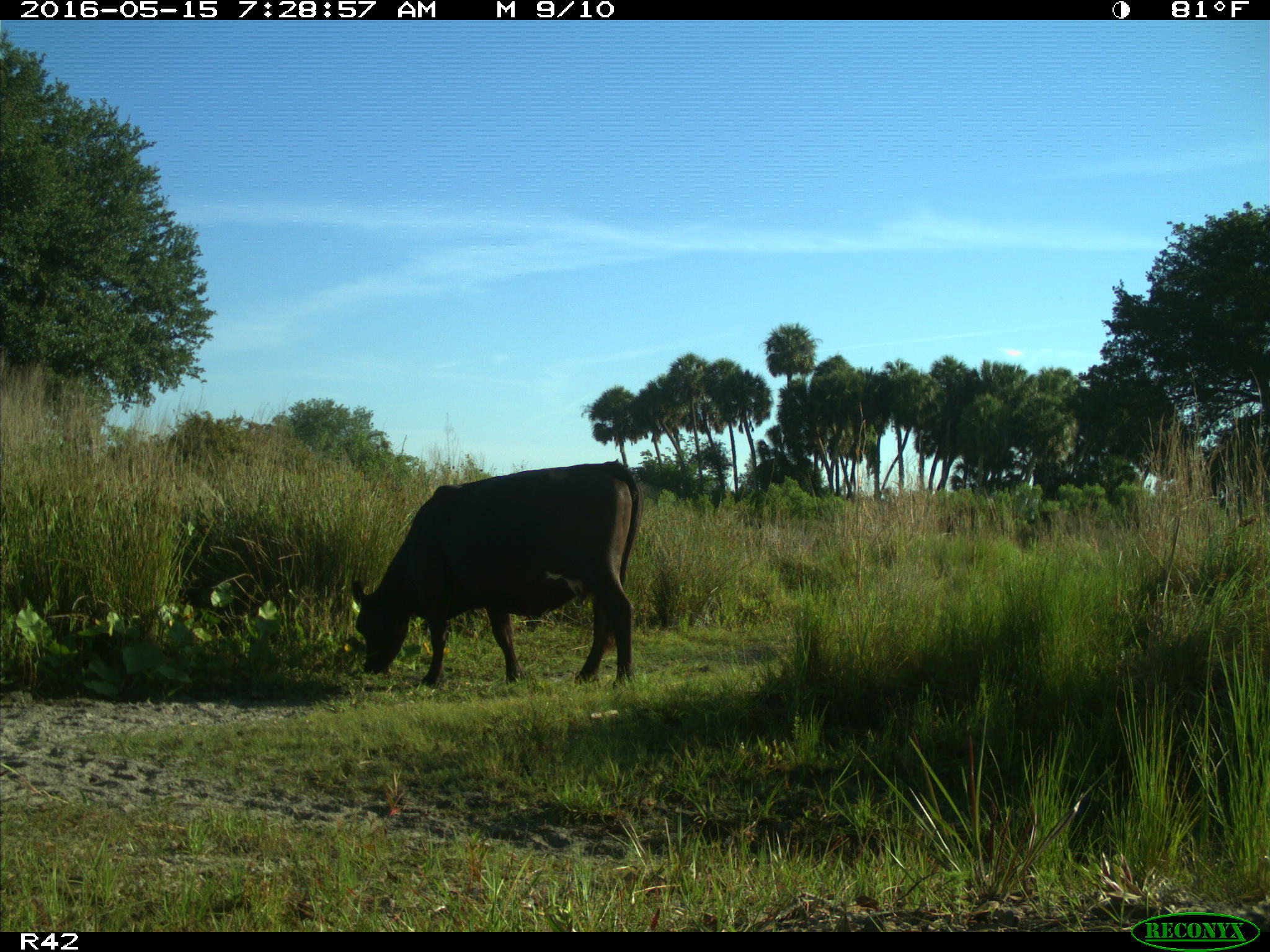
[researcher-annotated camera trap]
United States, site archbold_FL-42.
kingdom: Animalia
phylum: Chordata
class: Mammalia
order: Artiodactyla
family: Bovidae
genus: Bos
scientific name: Bos taurus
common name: domestic cow